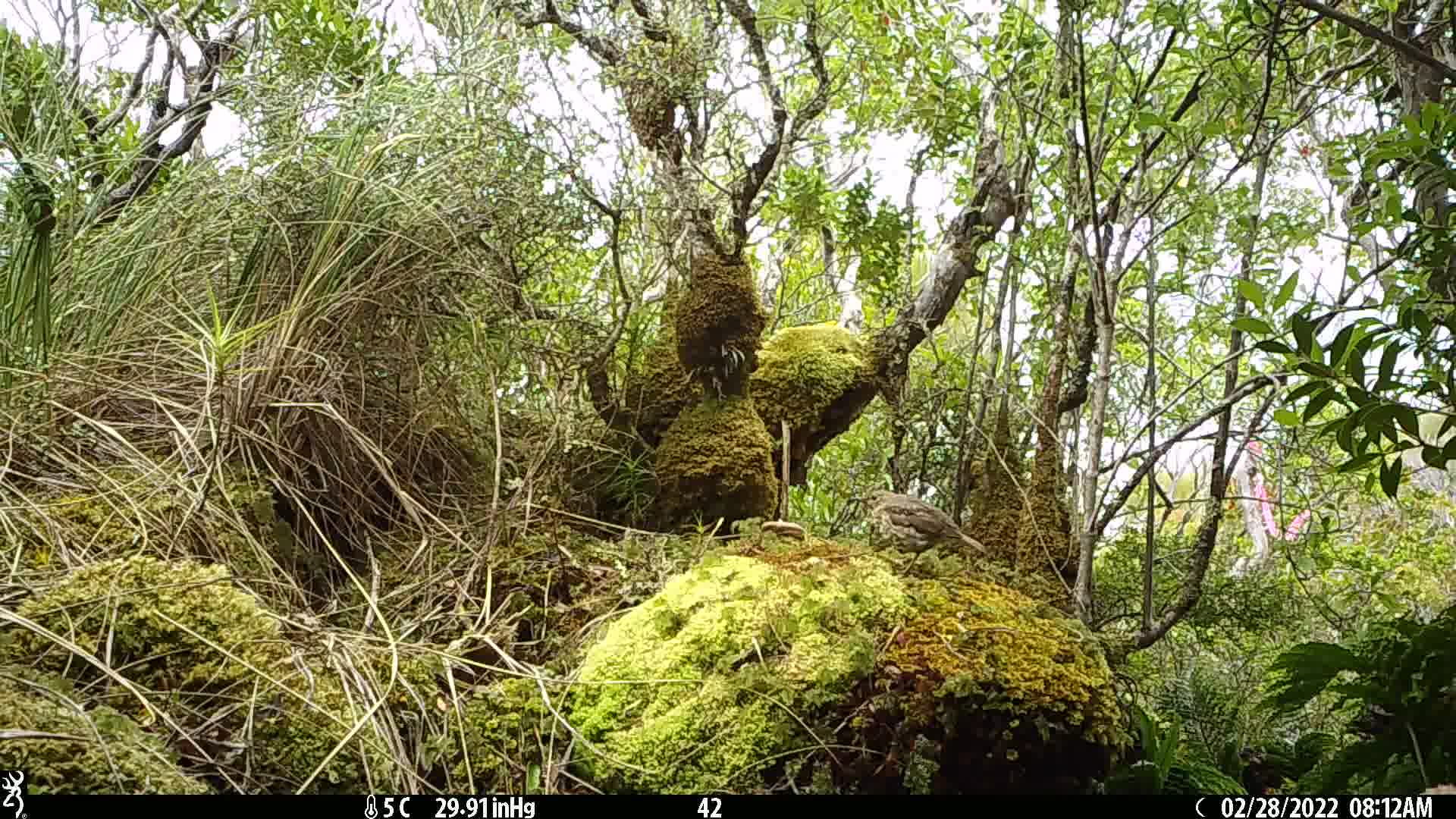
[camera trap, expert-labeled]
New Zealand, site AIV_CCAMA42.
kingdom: Animalia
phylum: Chordata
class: Aves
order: Passeriformes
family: Turdidae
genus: Turdus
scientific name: Turdus philomelos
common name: song thrush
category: thrush